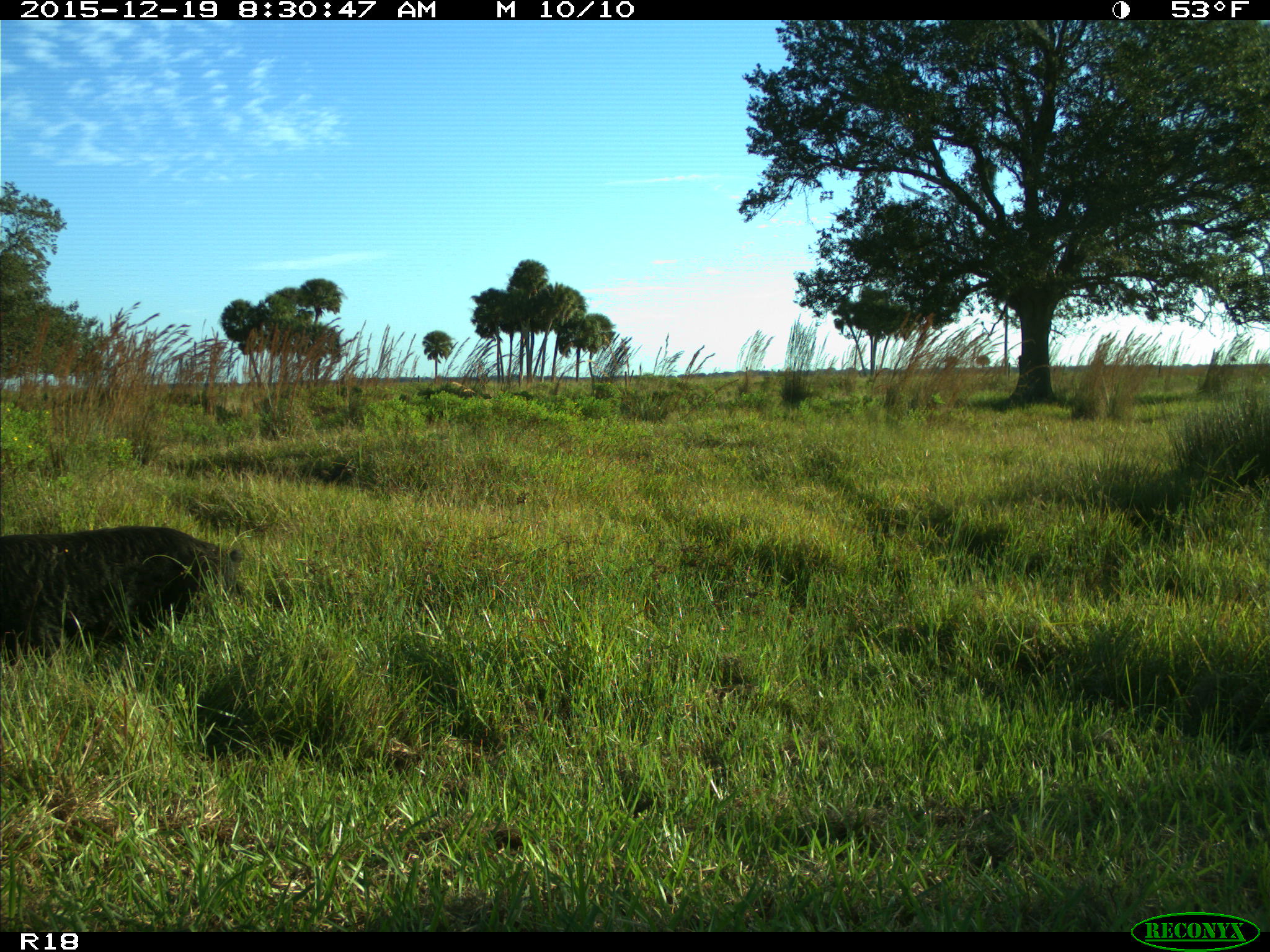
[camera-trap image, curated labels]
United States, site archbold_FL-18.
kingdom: Animalia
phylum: Chordata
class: Mammalia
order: Artiodactyla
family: Suidae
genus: Sus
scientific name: Sus scrofa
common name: wild boar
Sus scrofa (wild boar).